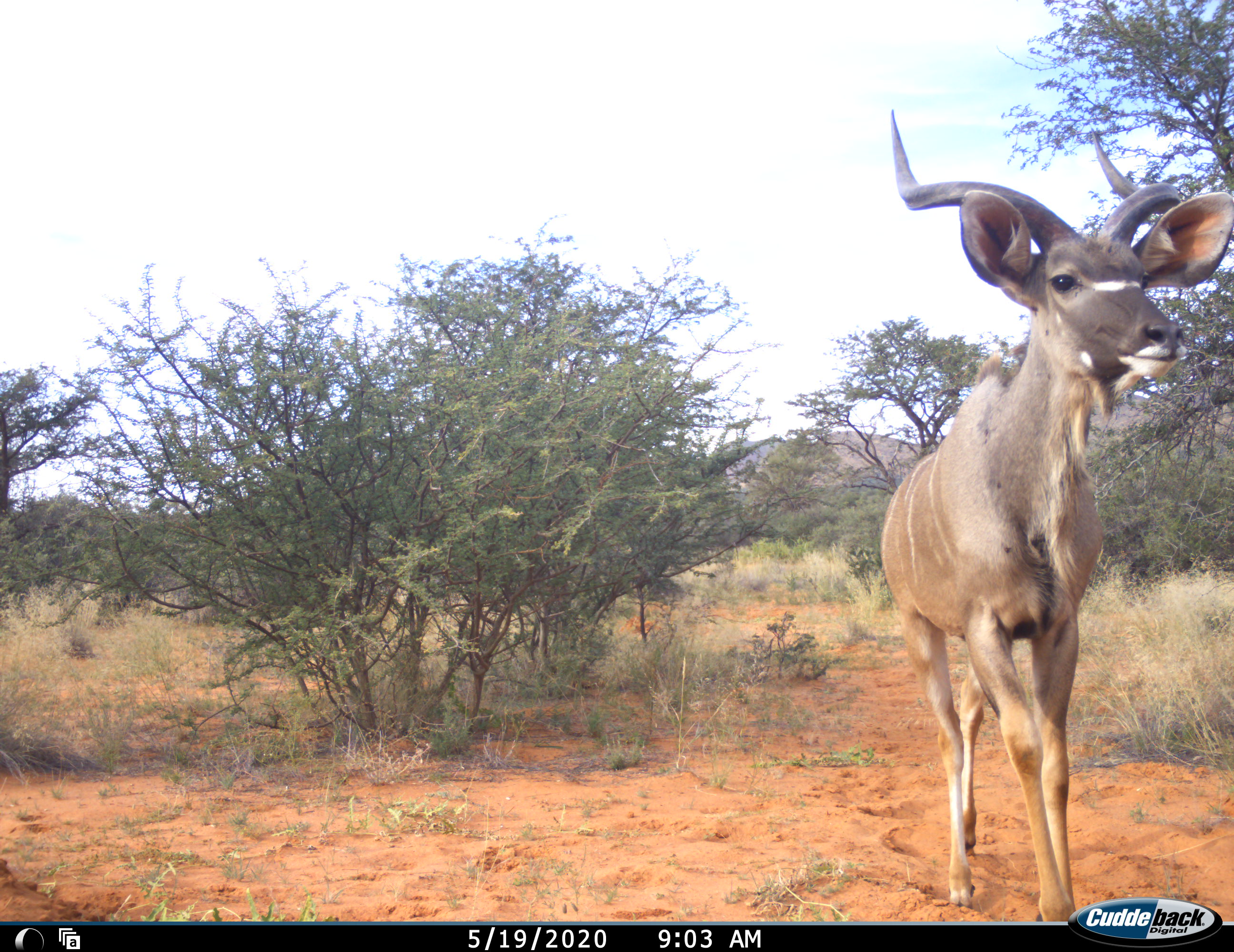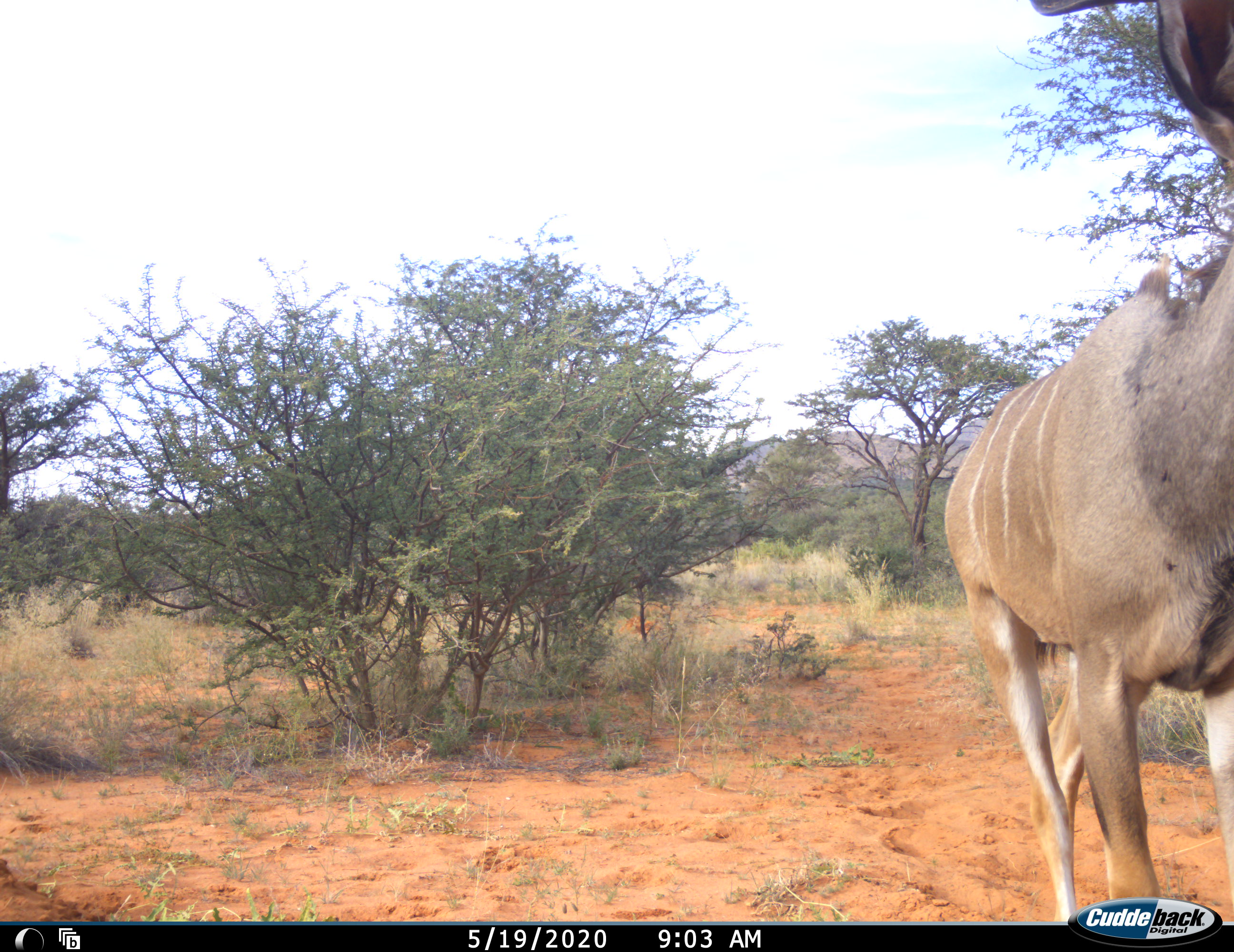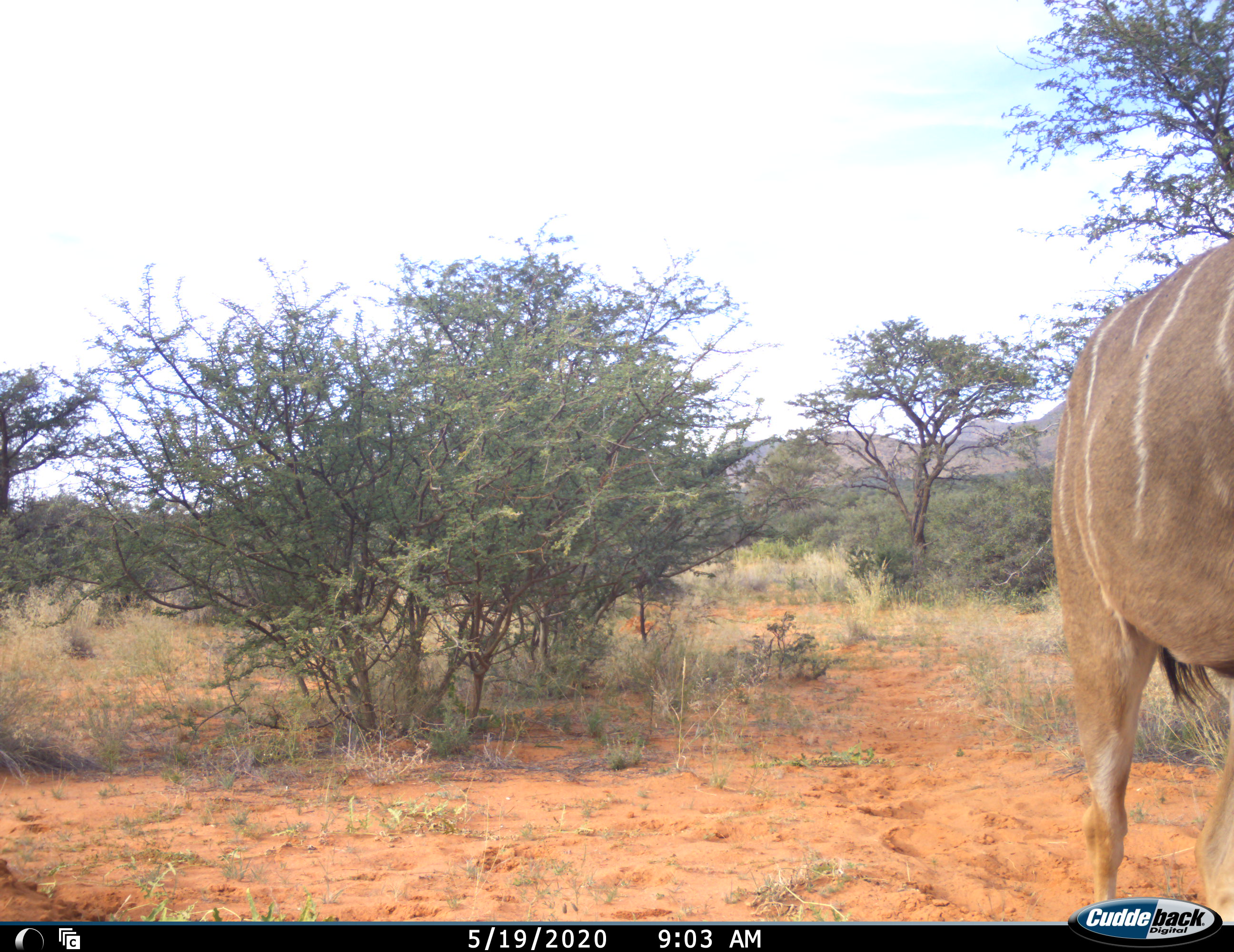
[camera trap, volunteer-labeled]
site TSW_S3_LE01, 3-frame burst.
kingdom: Animalia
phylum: Chordata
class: Mammalia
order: Artiodactyla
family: Bovidae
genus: Tragelaphus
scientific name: Tragelaphus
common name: kudu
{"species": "kudu (Tragelaphus)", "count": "1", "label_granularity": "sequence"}